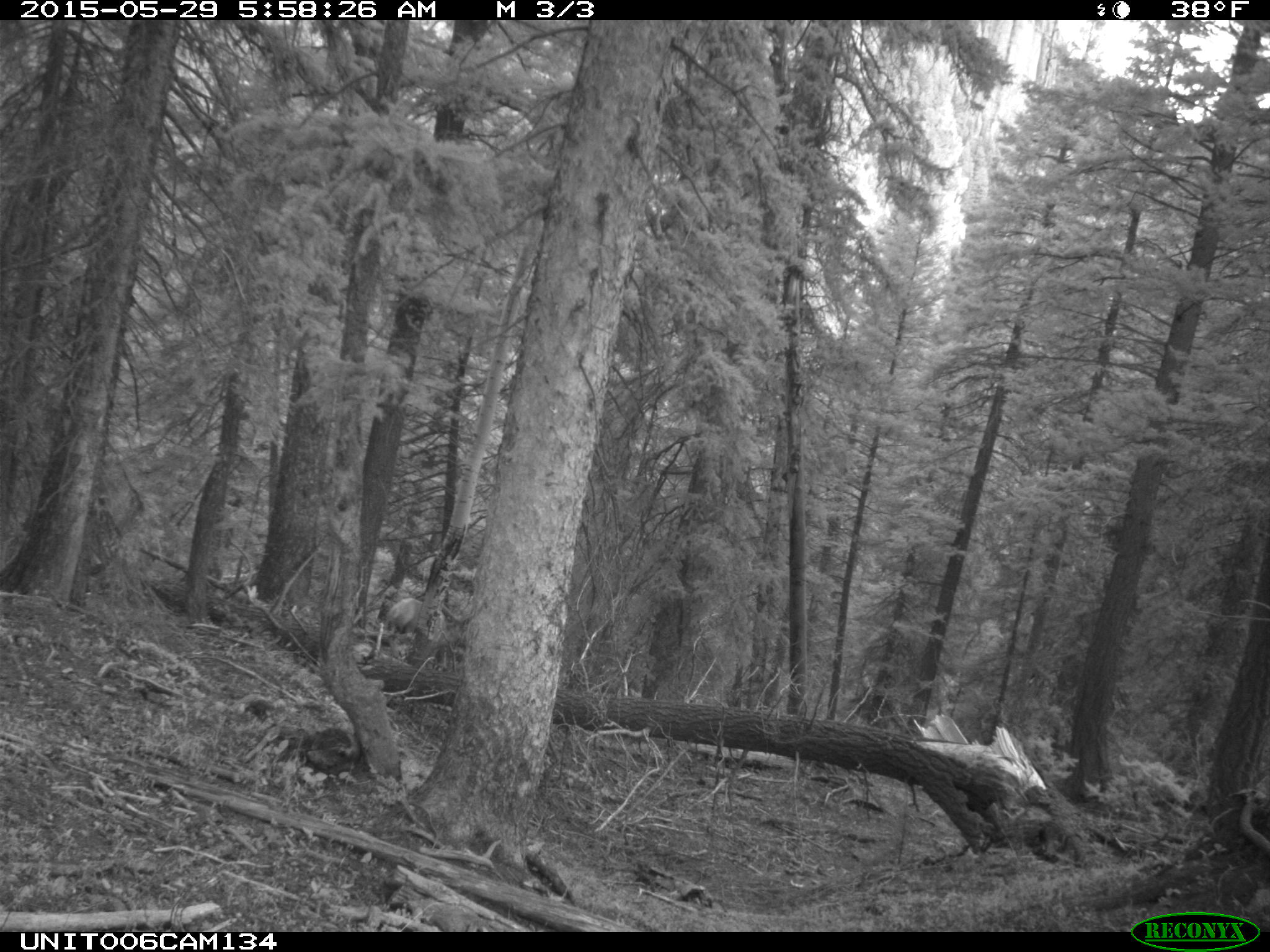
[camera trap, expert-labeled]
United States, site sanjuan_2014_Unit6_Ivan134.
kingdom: Animalia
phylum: Chordata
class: Mammalia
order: Artiodactyla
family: Cervidae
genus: Cervus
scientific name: Cervus elaphus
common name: red deer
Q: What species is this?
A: Cervus elaphus (red deer).